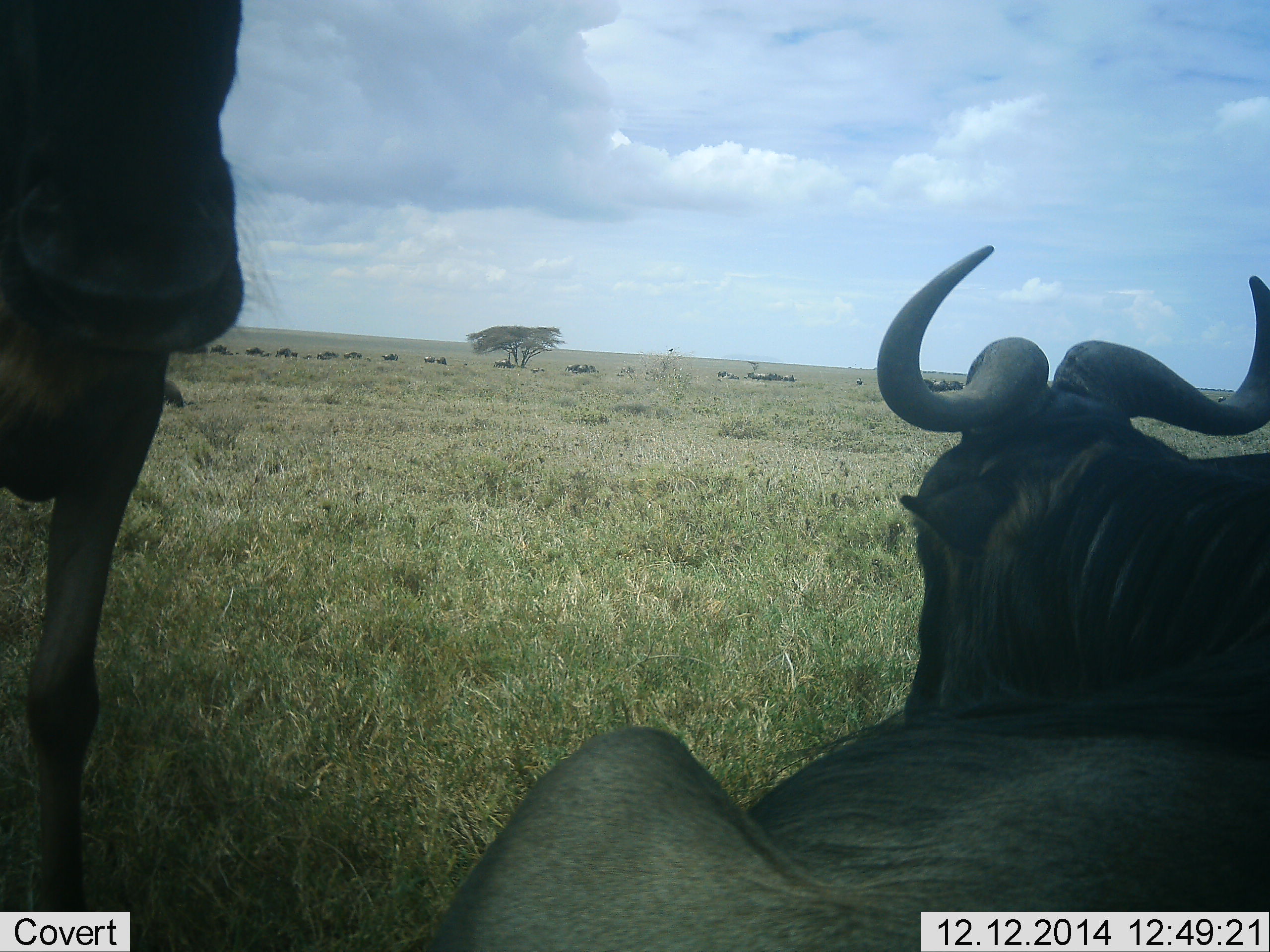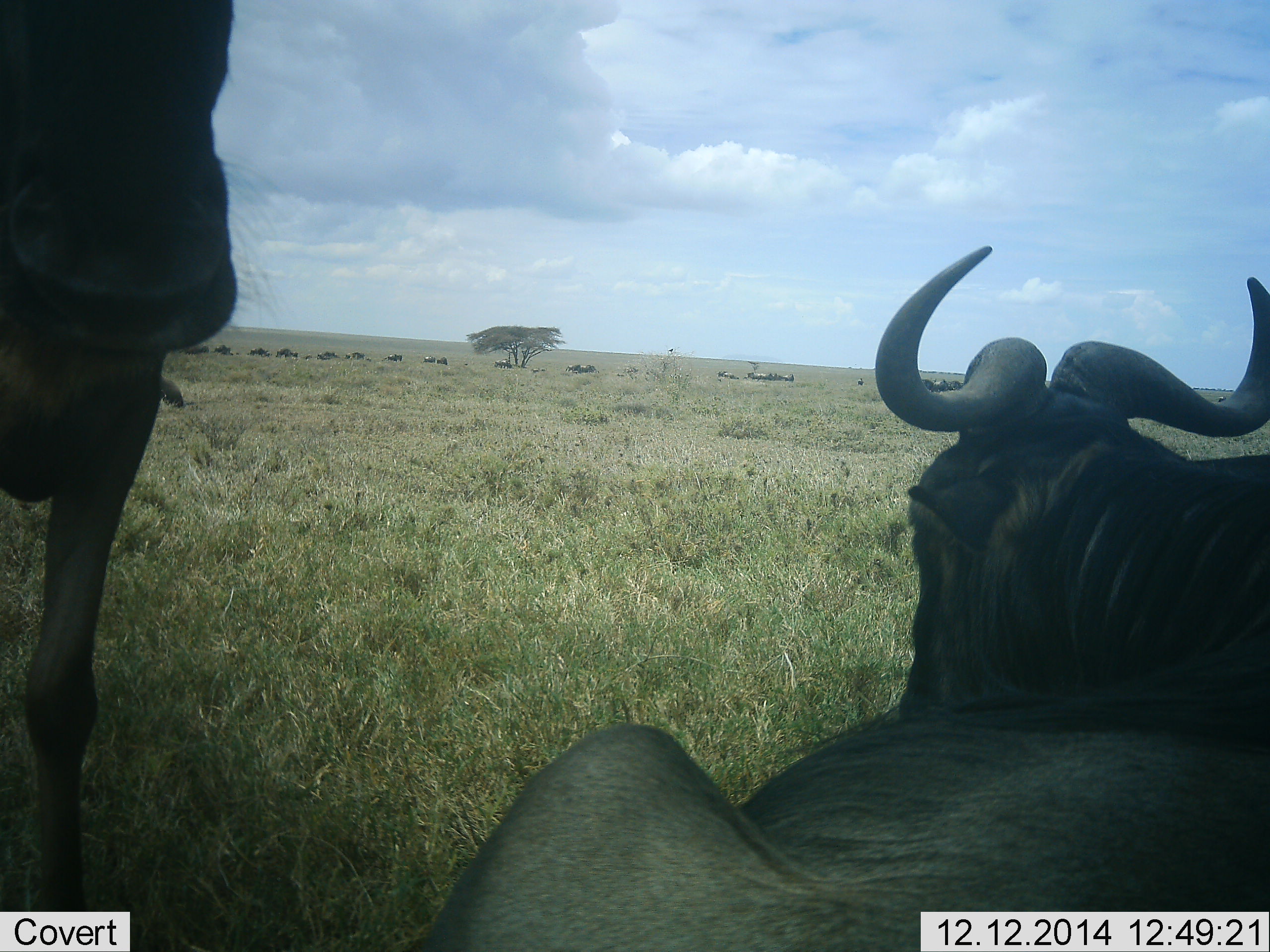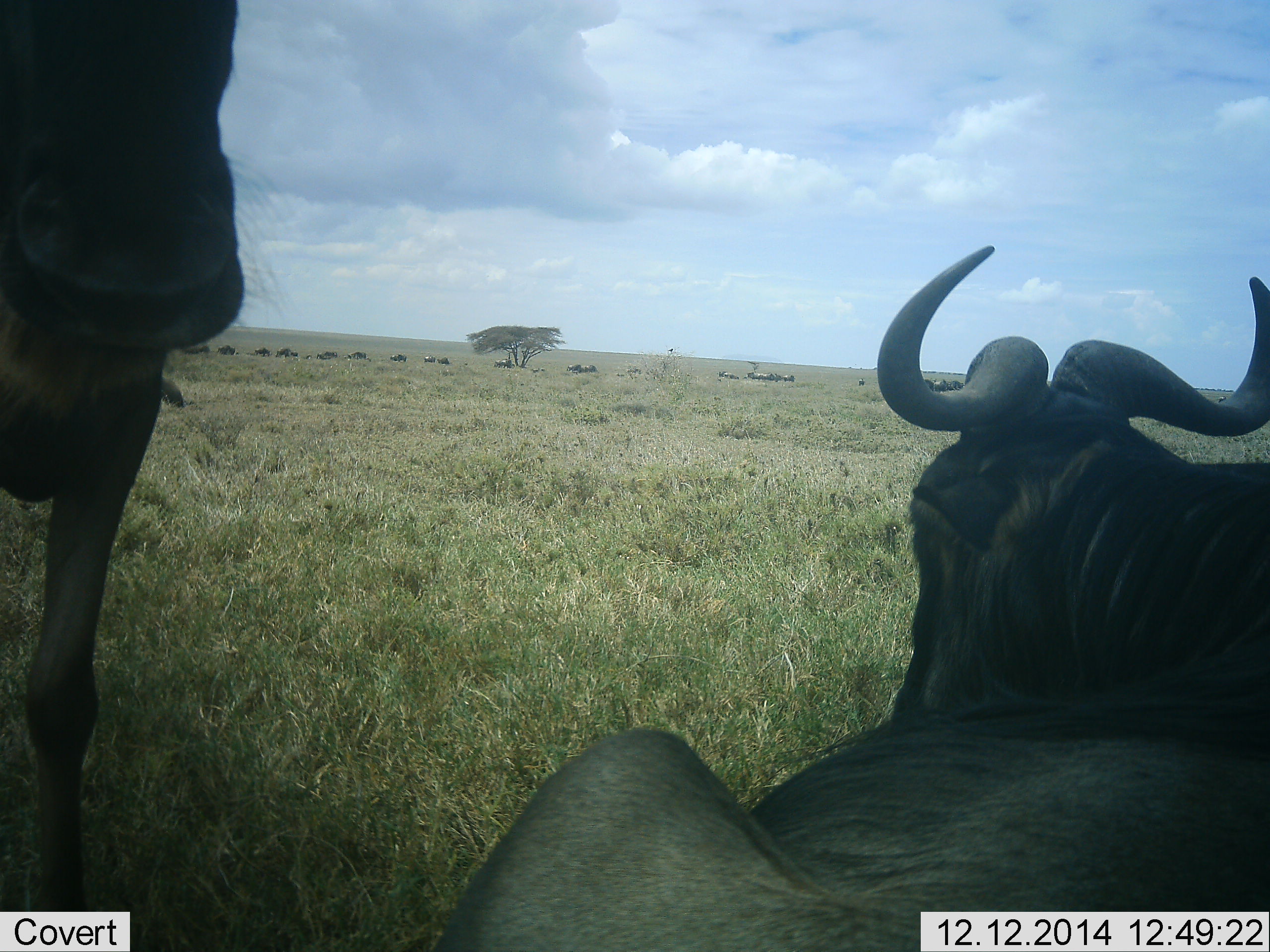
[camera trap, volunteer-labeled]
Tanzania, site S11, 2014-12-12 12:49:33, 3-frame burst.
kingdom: Animalia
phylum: Chordata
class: Mammalia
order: Artiodactyla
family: Bovidae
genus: Connochaetes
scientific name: Connochaetes taurinus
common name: blue wildebeest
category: wildebeest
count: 2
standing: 70%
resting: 100%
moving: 40%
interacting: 0%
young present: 0%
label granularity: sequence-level